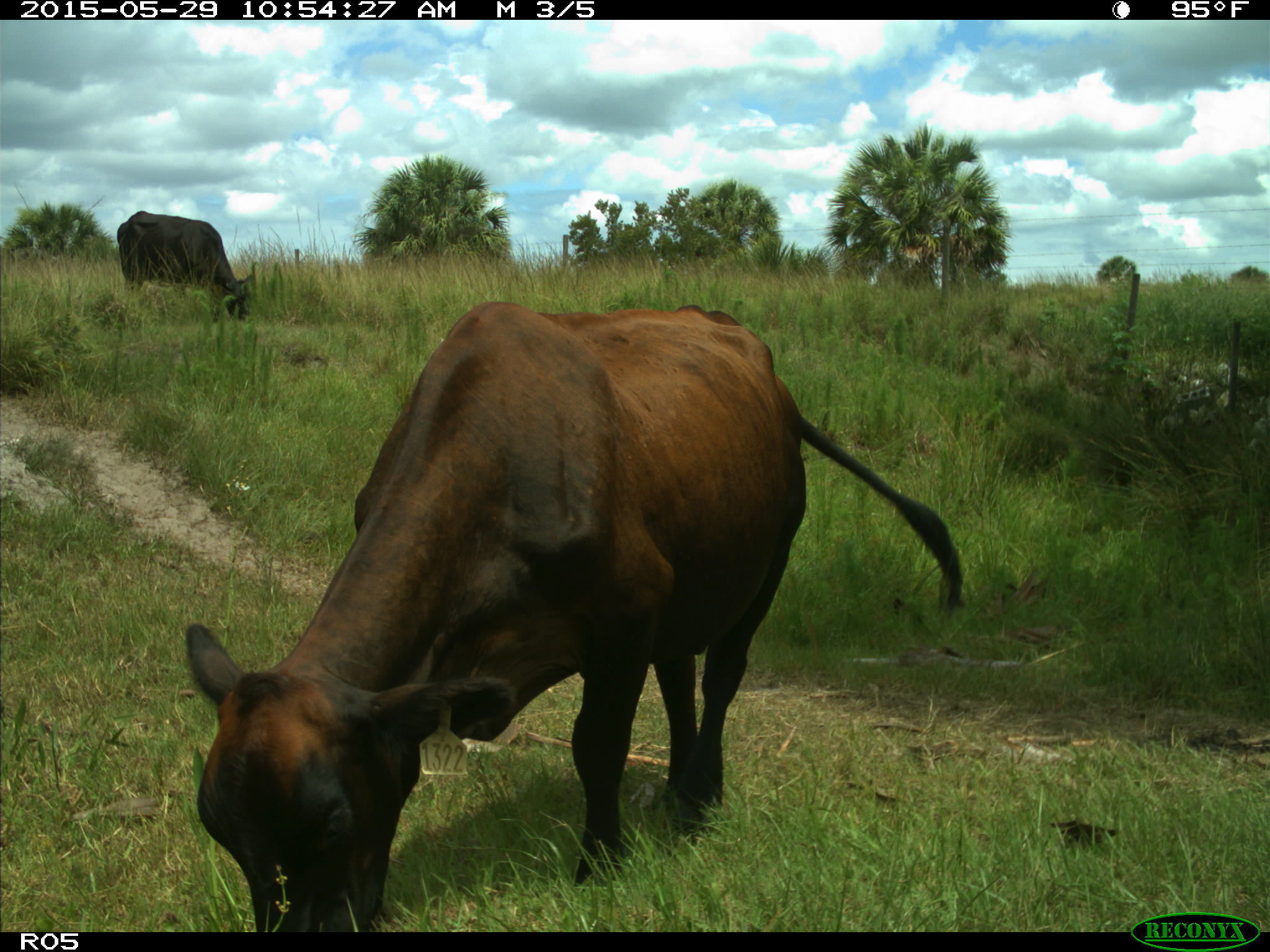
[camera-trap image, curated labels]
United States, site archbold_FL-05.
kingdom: Animalia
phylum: Chordata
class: Mammalia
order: Artiodactyla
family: Bovidae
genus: Bos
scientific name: Bos taurus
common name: domestic cow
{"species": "Bos taurus (domestic cow)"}